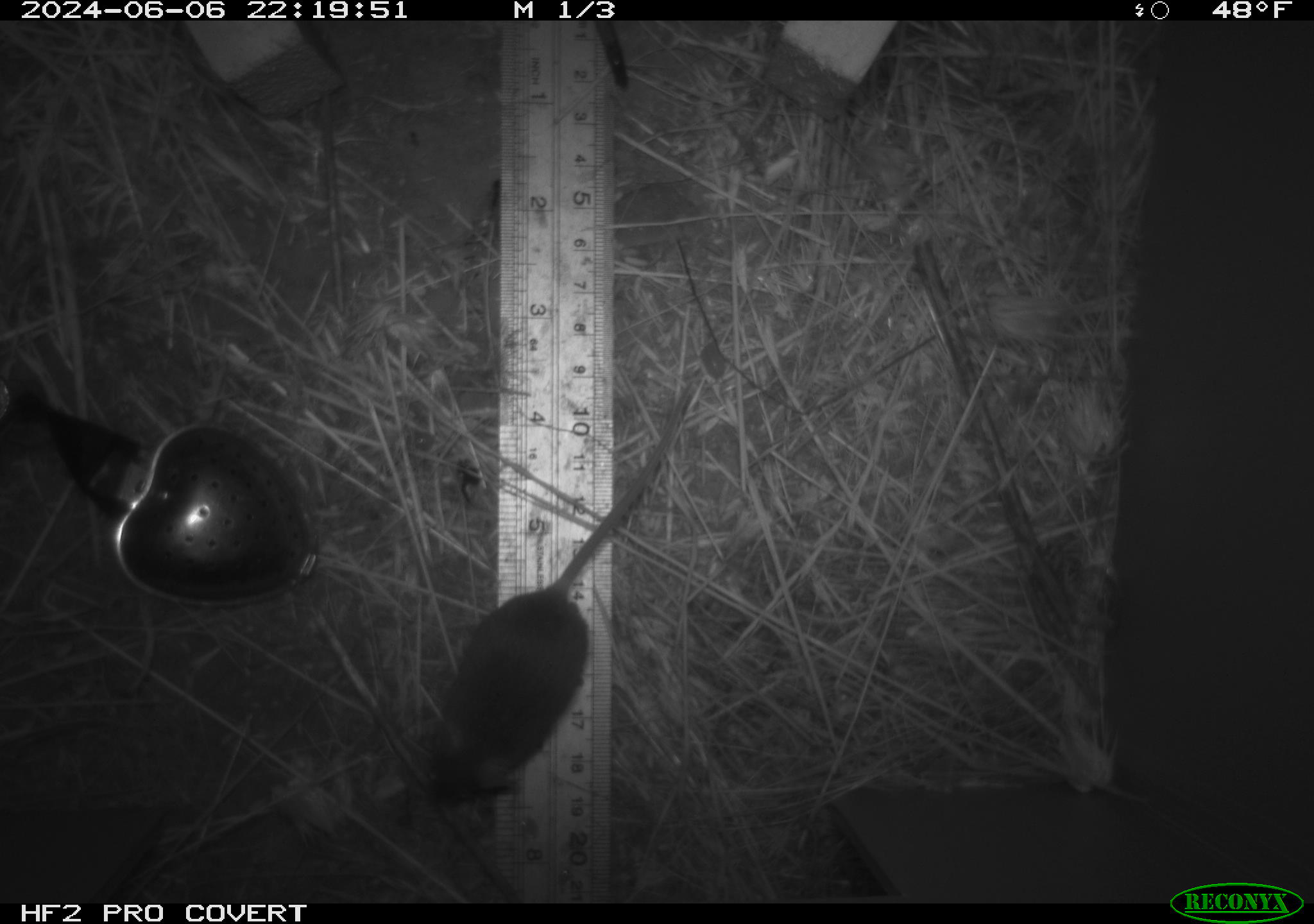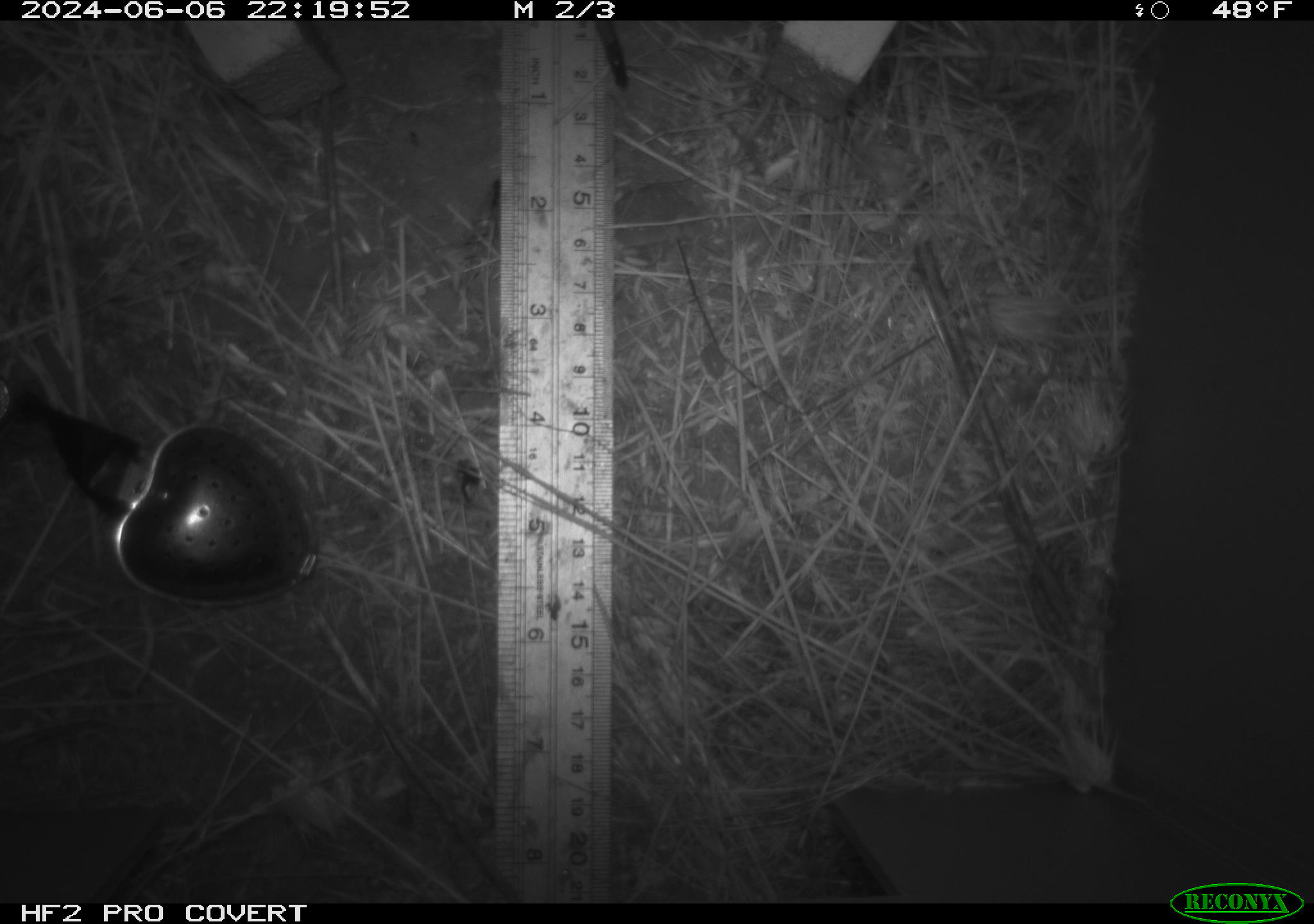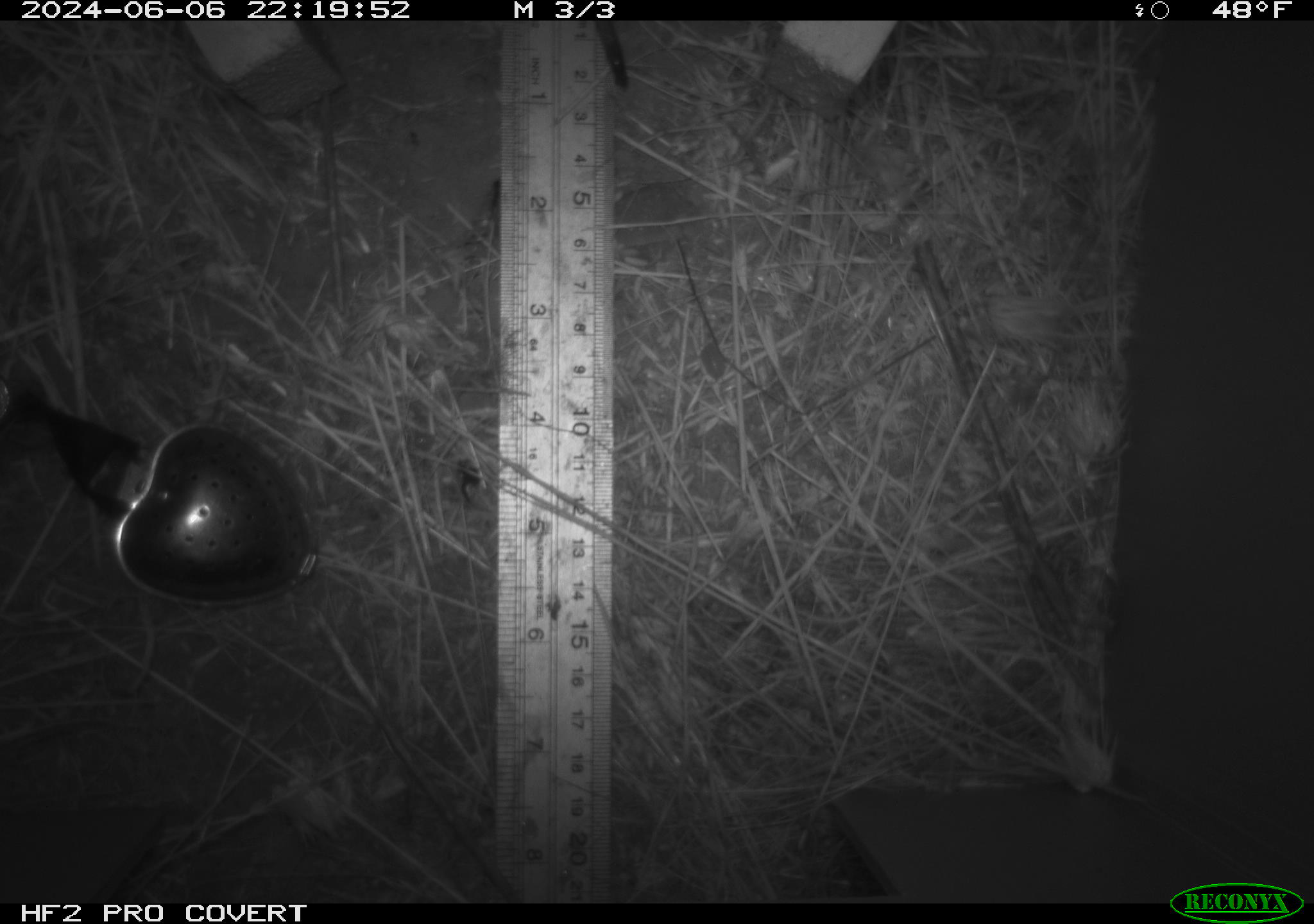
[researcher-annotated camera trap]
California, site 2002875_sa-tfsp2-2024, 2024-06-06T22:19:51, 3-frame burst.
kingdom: Animalia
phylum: Chordata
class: Mammalia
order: Rodentia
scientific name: Rodentia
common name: mouse species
Mouse species (Rodentia).